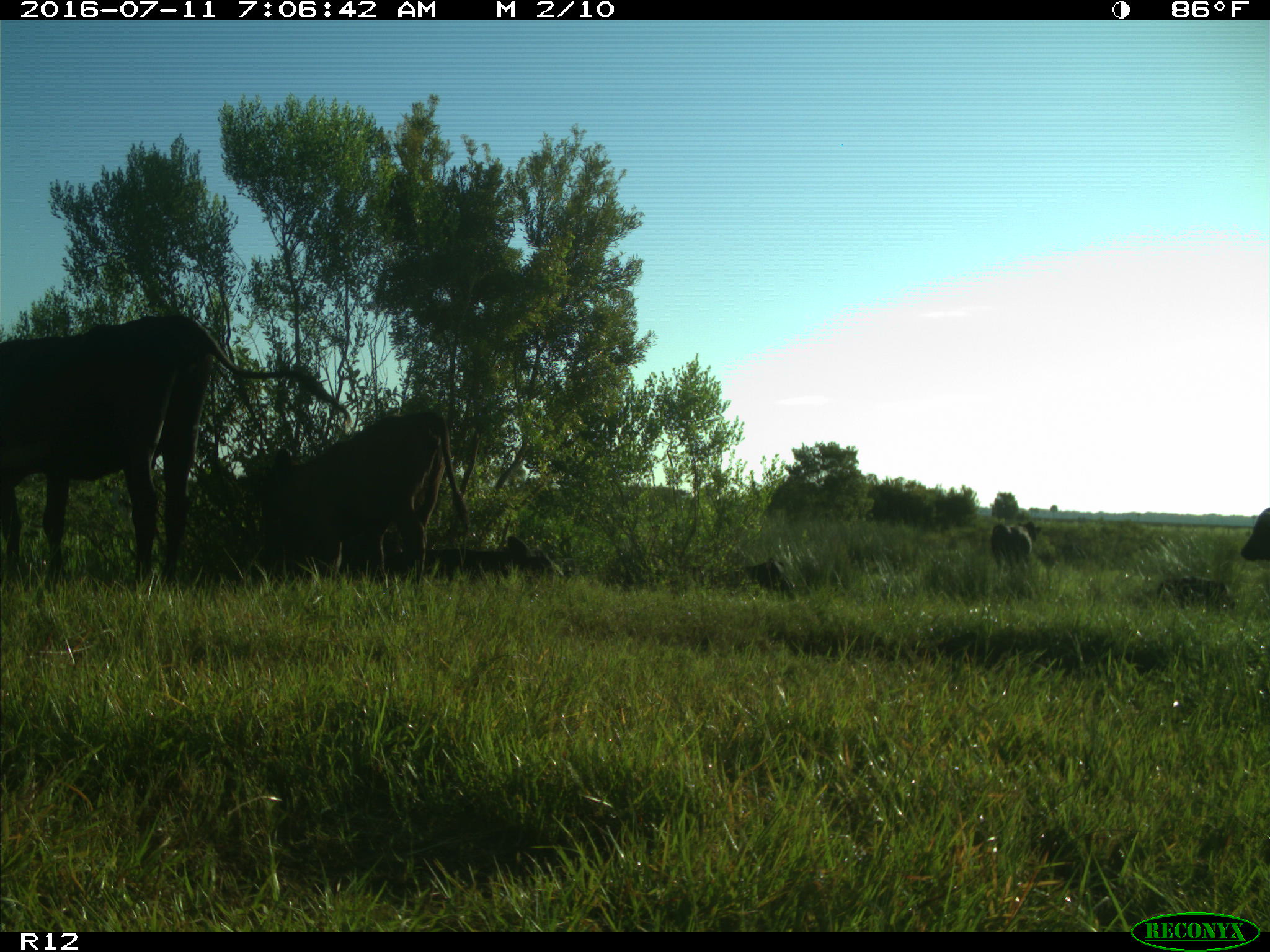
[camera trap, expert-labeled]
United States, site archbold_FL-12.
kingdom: Animalia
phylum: Chordata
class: Mammalia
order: Artiodactyla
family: Bovidae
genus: Bos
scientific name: Bos taurus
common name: domestic cow